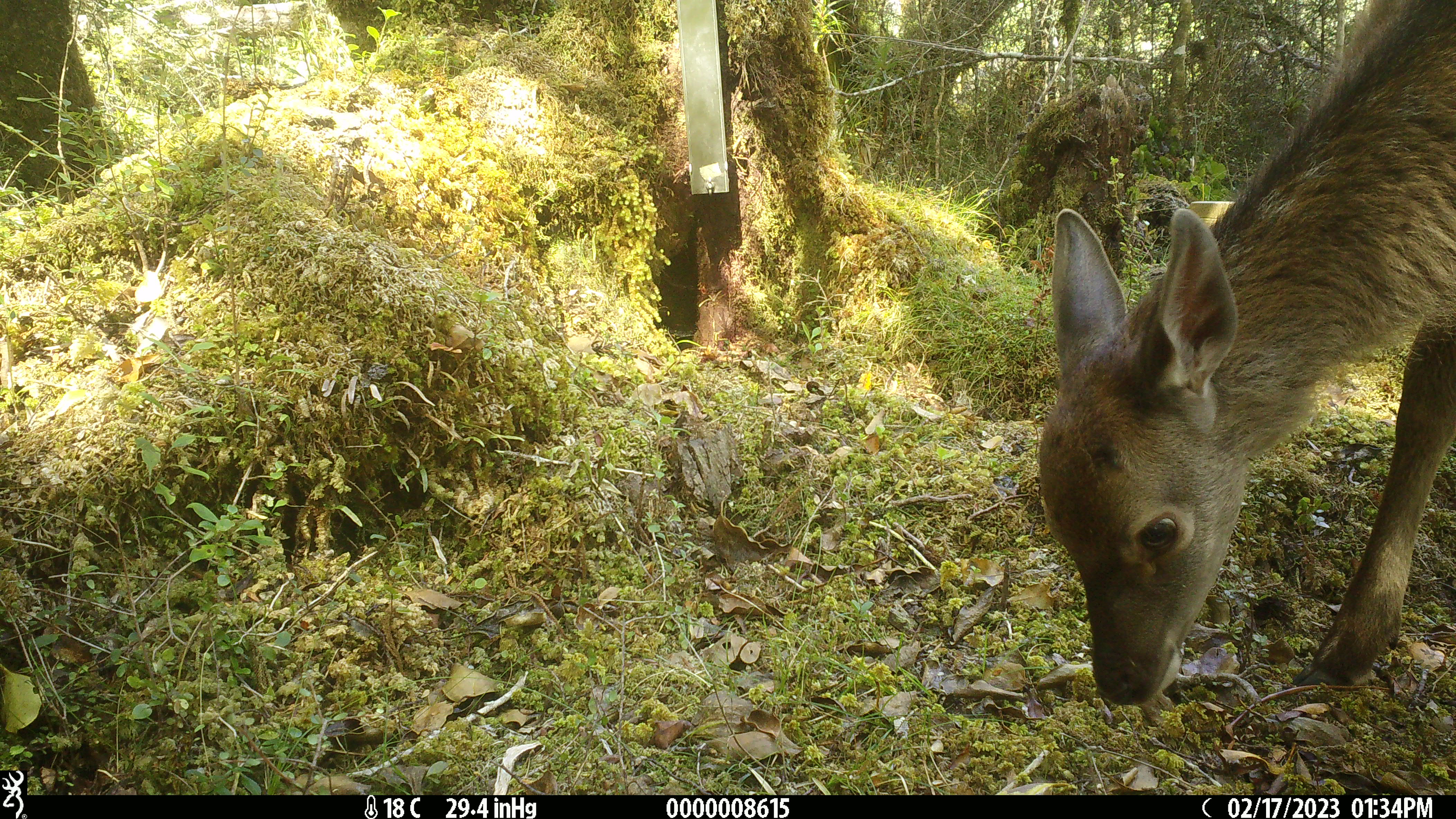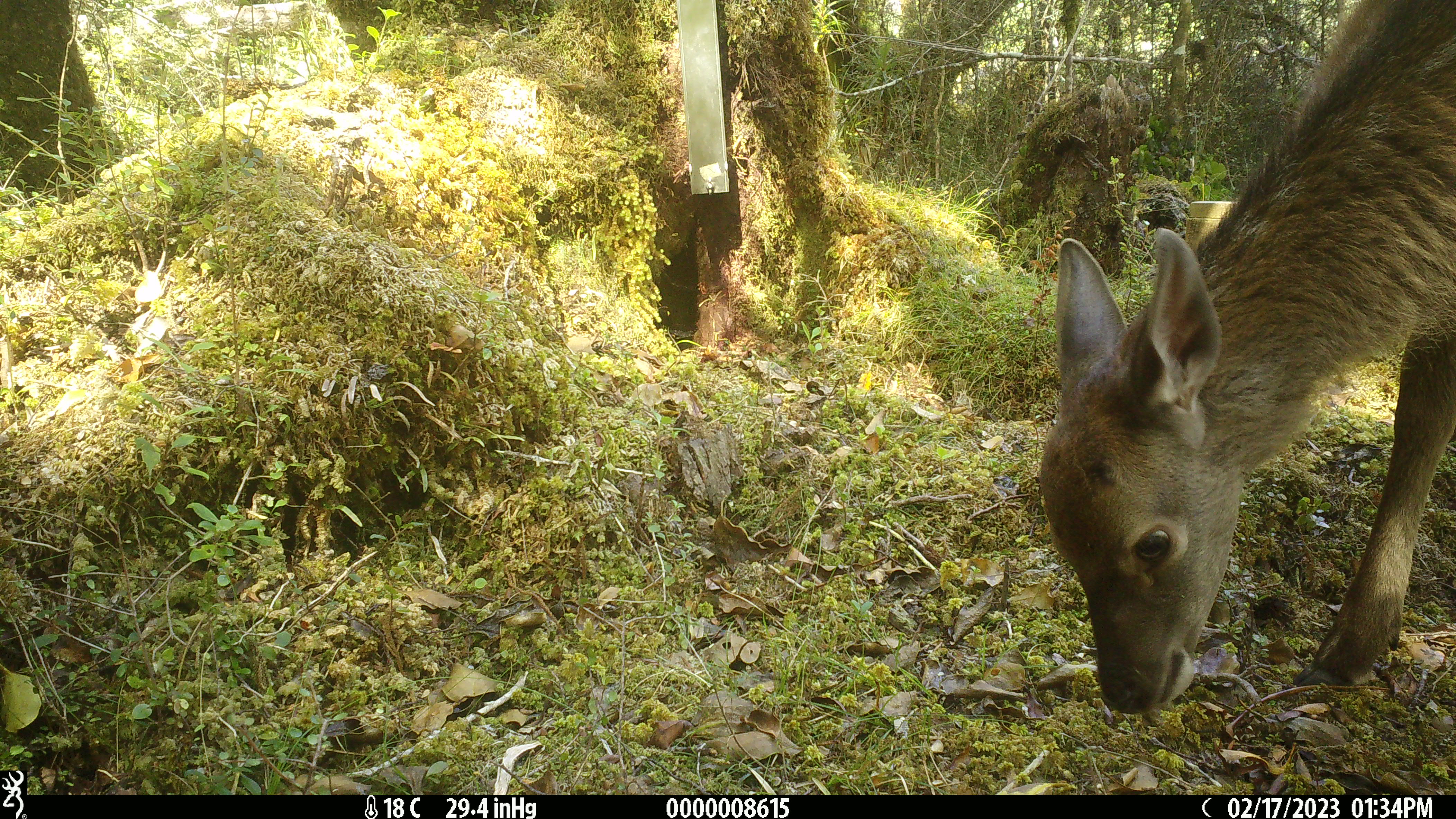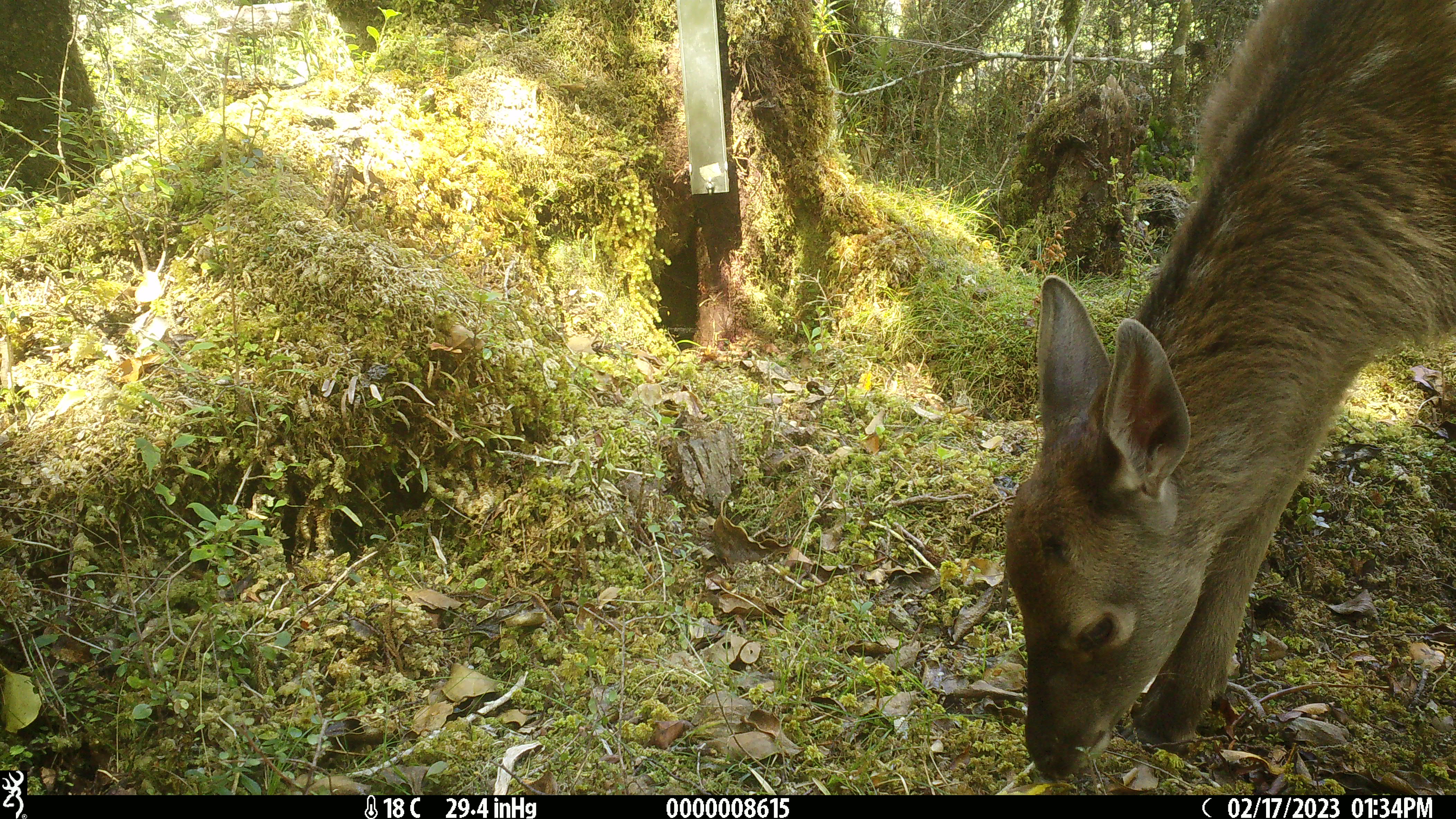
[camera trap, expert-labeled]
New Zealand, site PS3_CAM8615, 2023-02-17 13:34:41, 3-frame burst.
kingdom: Animalia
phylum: Chordata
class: Mammalia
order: Artiodactyla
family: Cervidae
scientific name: Cervidae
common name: deer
Deer (Cervidae).